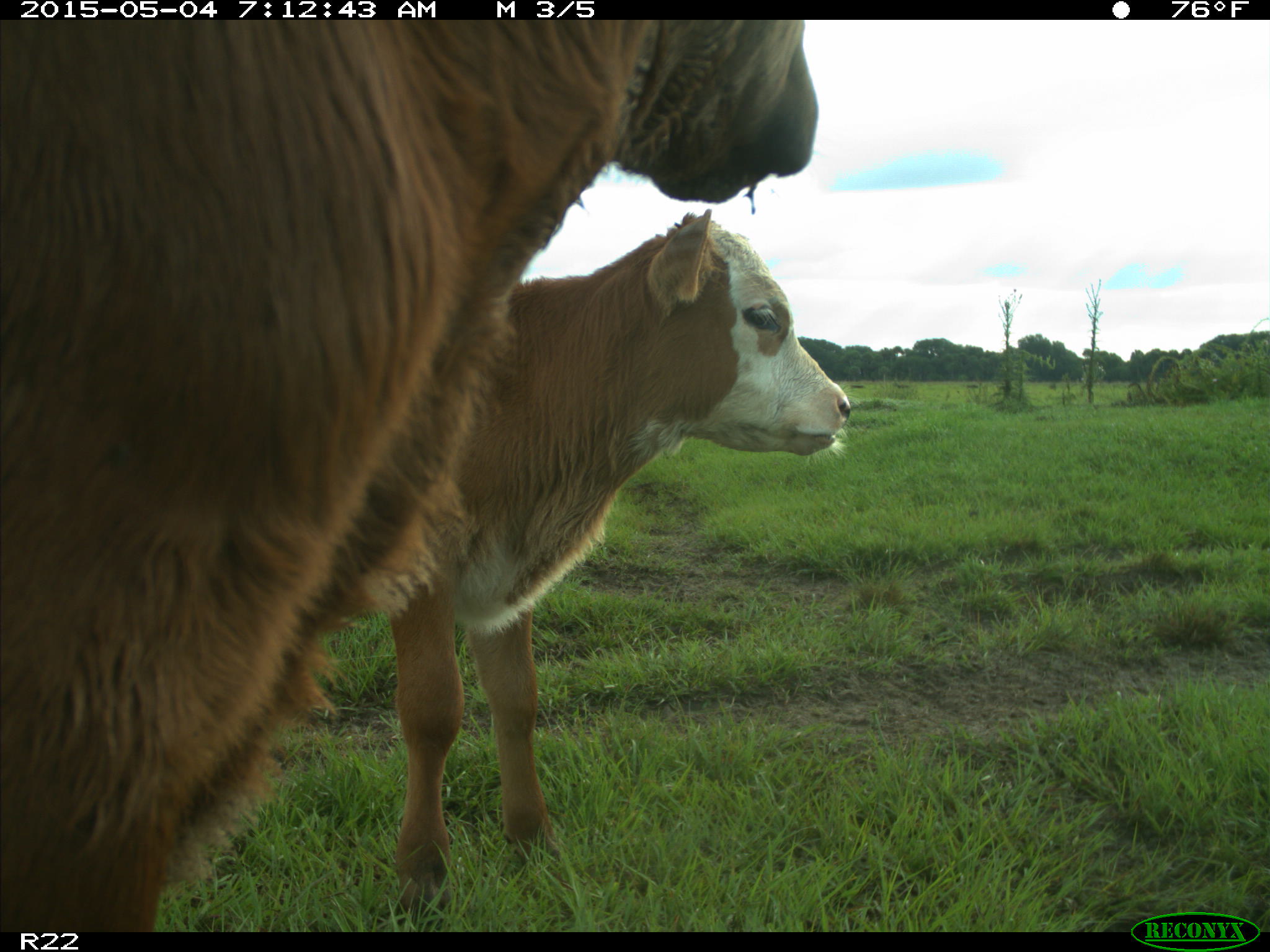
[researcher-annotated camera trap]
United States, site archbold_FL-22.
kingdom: Animalia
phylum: Chordata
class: Mammalia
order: Artiodactyla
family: Bovidae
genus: Bos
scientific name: Bos taurus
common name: domestic cow